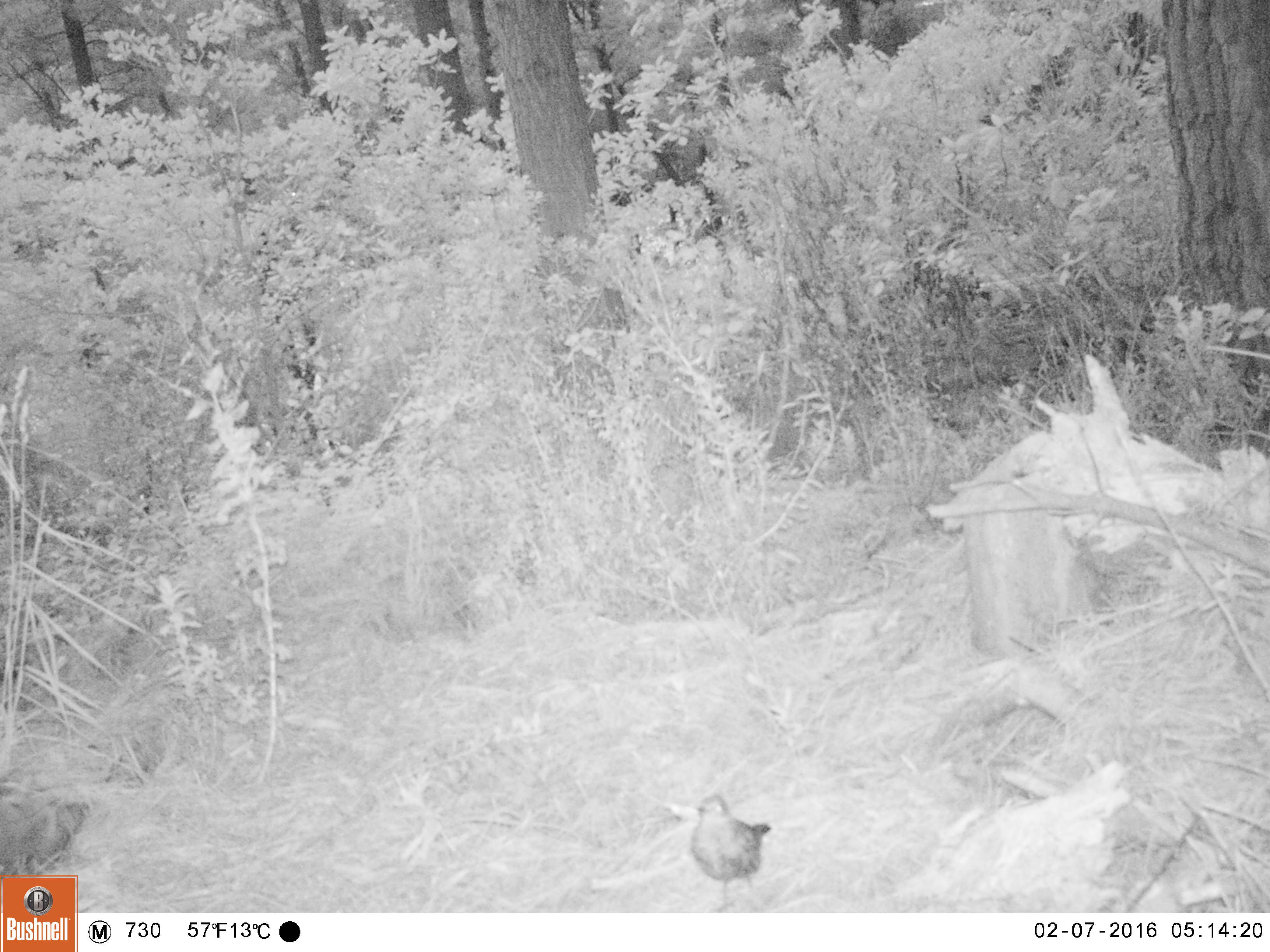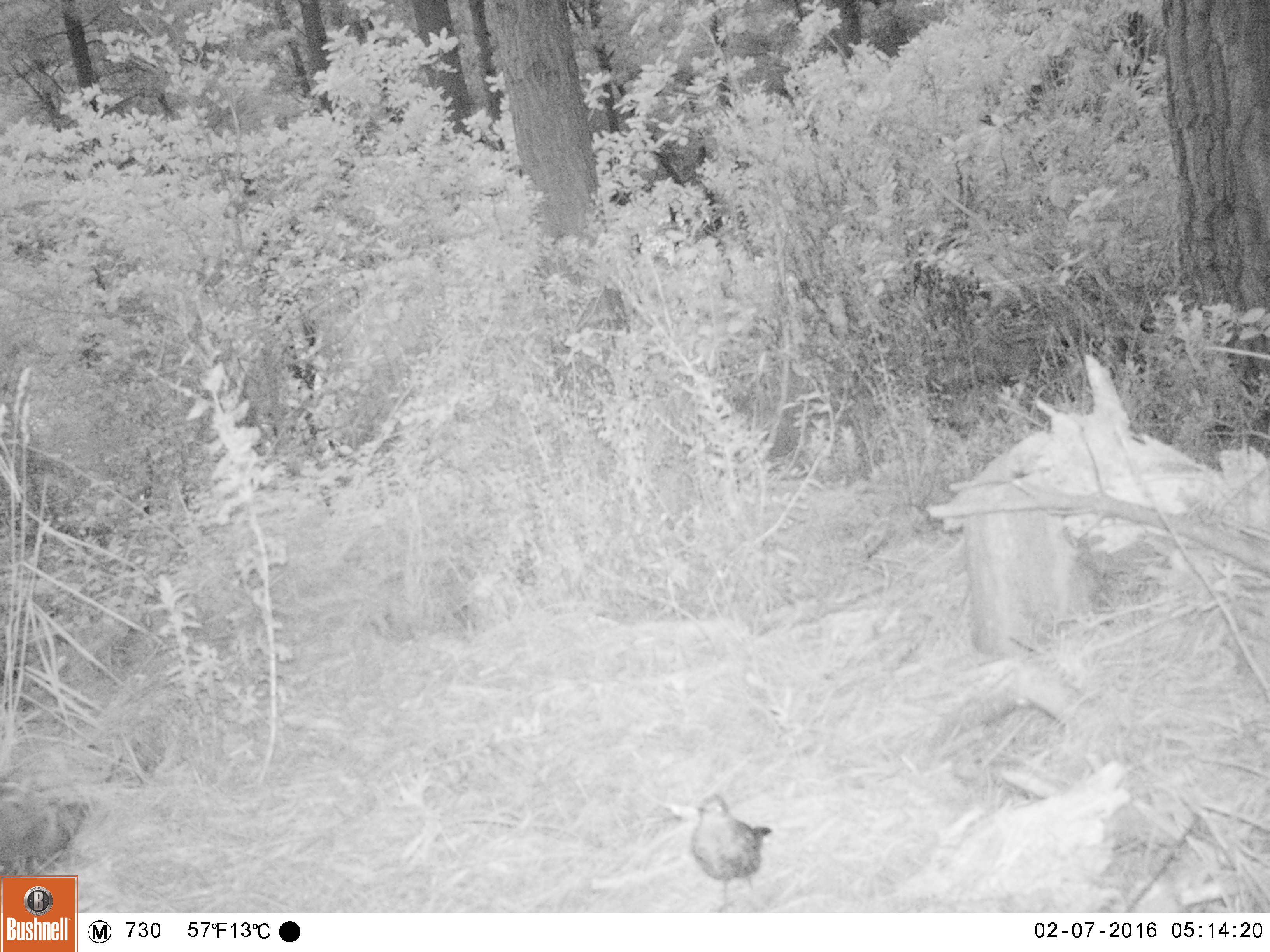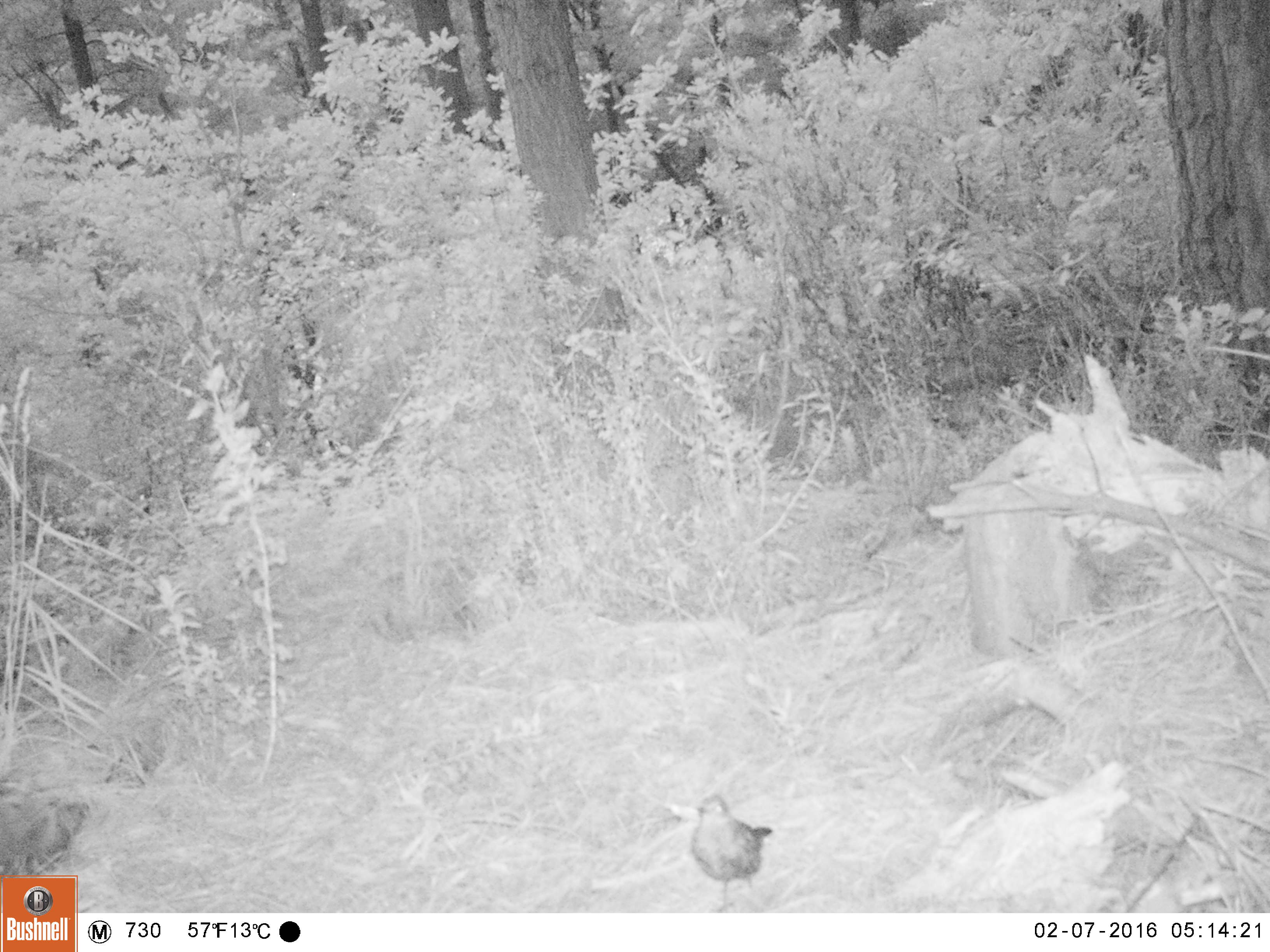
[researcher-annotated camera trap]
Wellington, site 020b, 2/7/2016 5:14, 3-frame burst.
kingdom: Animalia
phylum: Chordata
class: Aves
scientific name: Aves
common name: bird